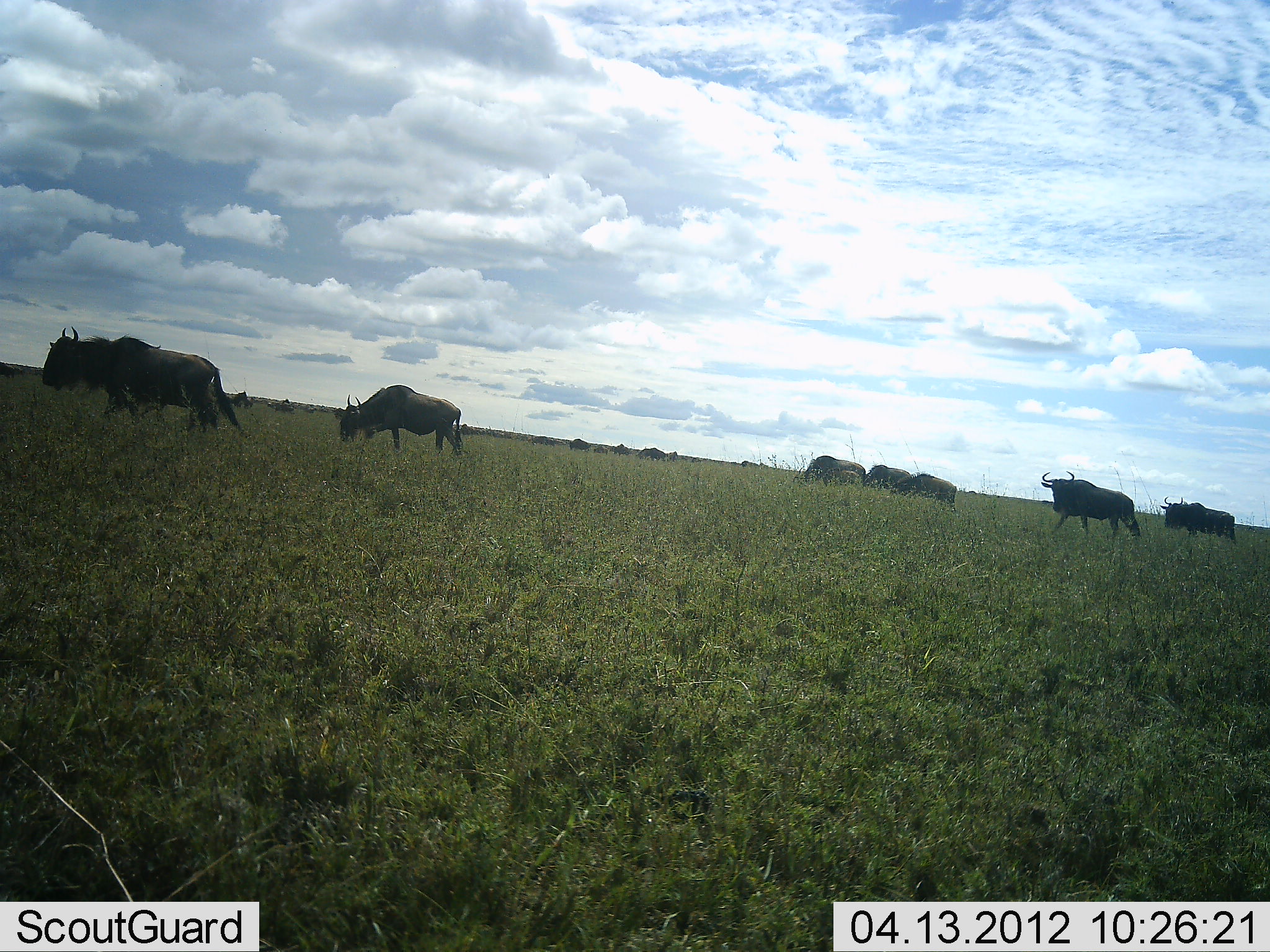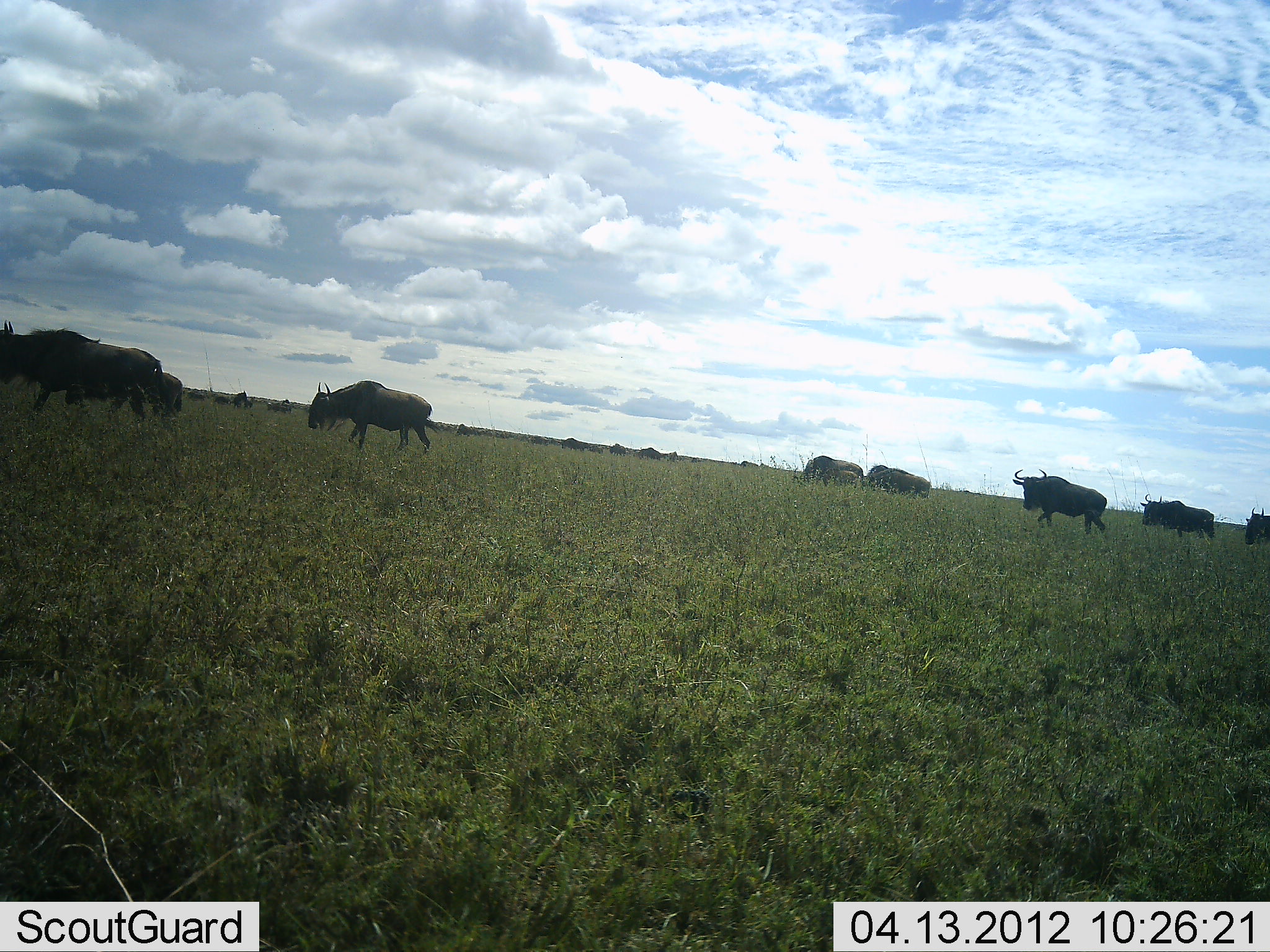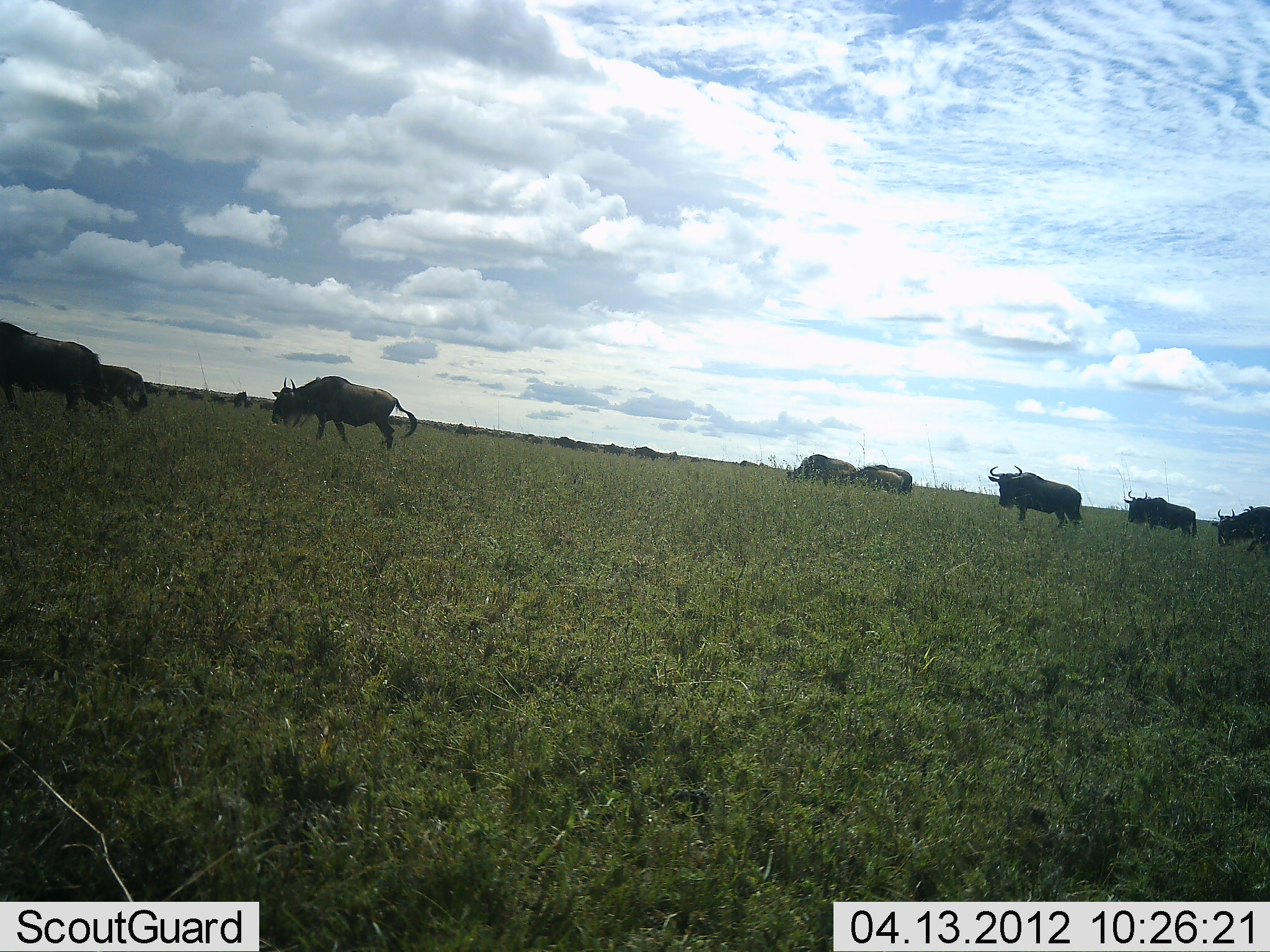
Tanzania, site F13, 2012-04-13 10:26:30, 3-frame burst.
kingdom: Animalia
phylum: Chordata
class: Mammalia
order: Artiodactyla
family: Bovidae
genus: Connochaetes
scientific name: Connochaetes taurinus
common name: blue wildebeest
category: wildebeest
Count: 11-50.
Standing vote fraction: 31%.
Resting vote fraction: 12%.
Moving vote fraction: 100%.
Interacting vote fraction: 0%.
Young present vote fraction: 6%.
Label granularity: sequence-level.